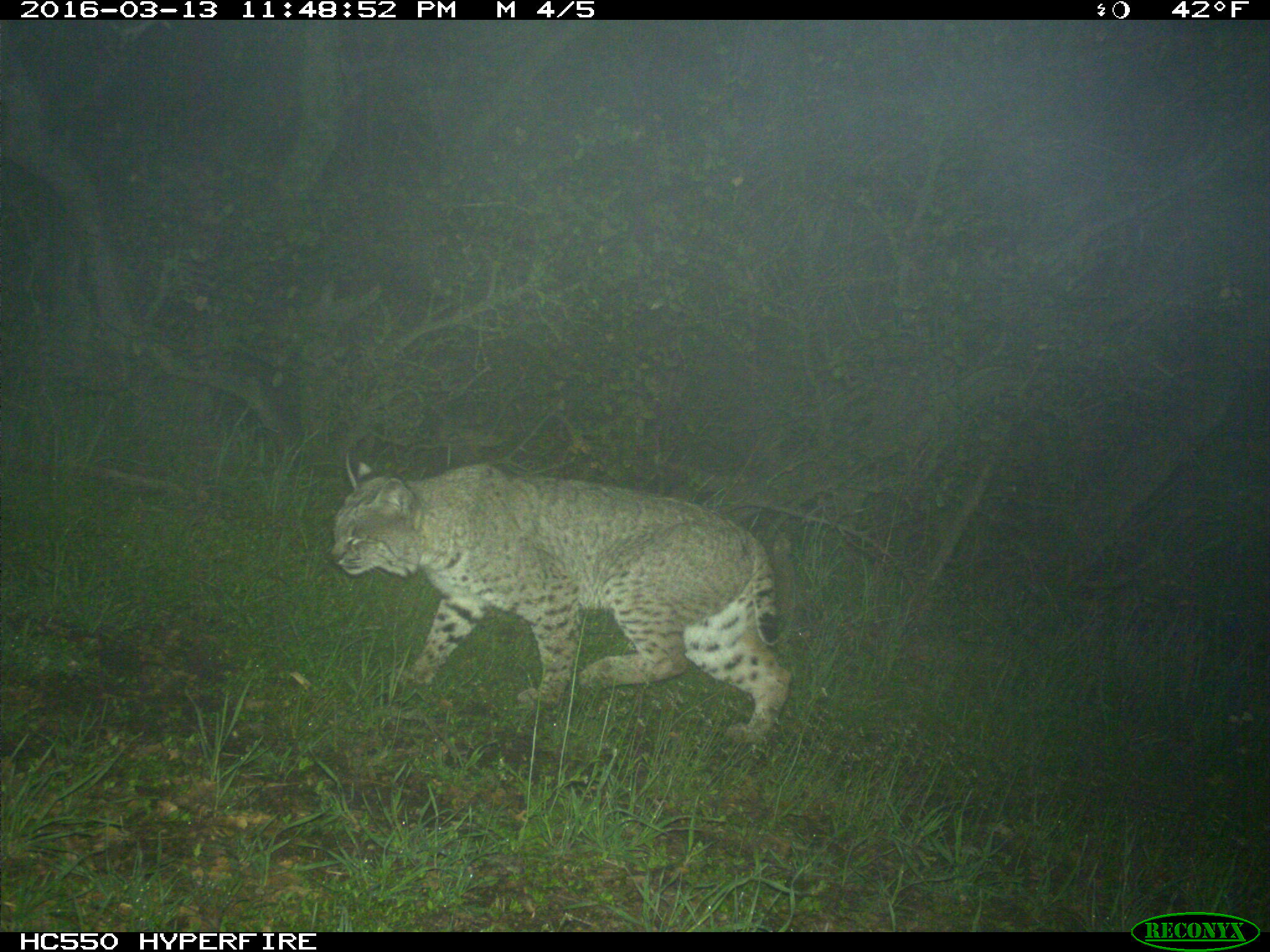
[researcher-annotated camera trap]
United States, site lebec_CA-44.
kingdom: Animalia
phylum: Chordata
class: Mammalia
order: Carnivora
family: Felidae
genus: Lynx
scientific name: Lynx rufus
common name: bobcat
Lynx rufus (bobcat).